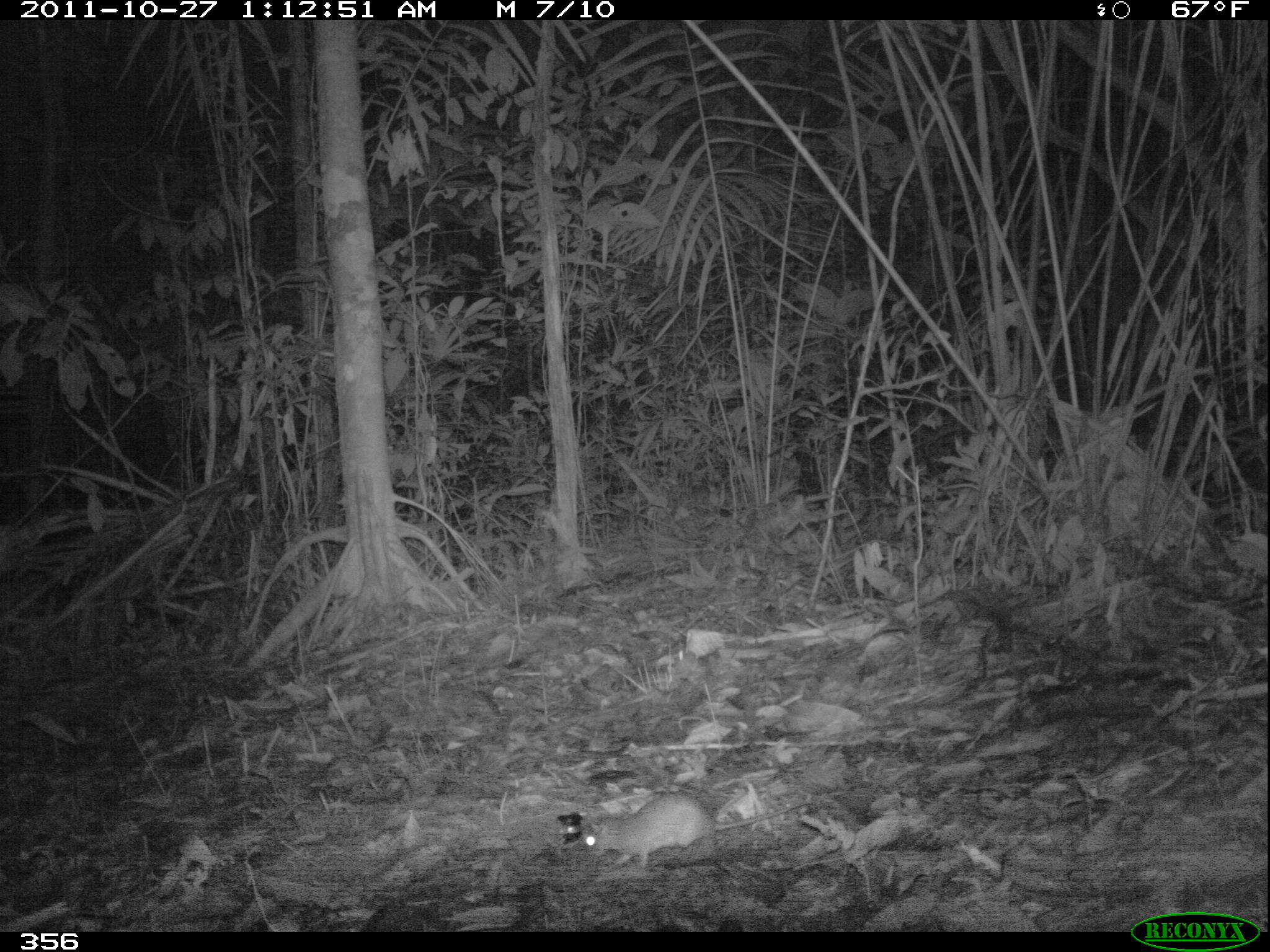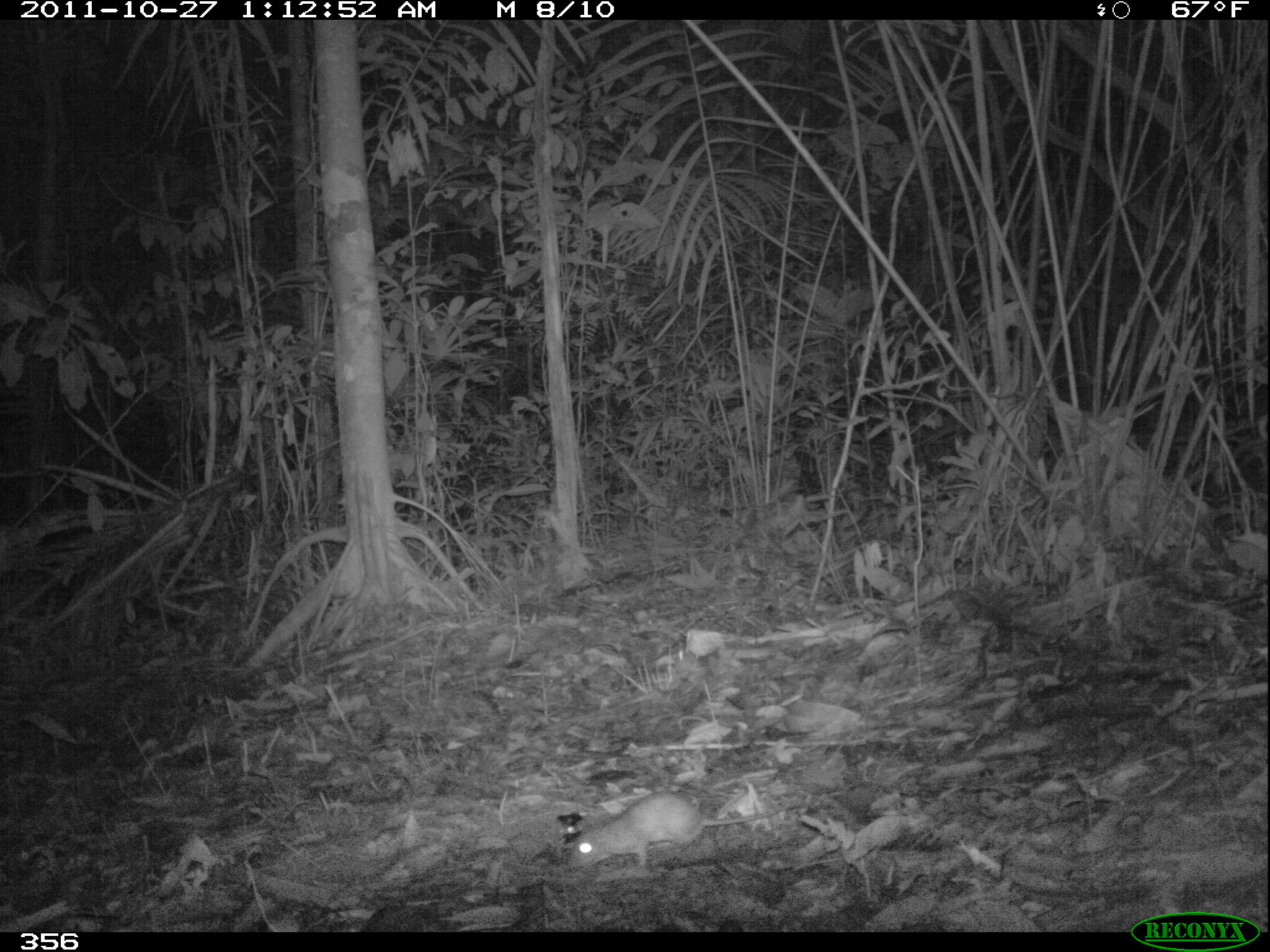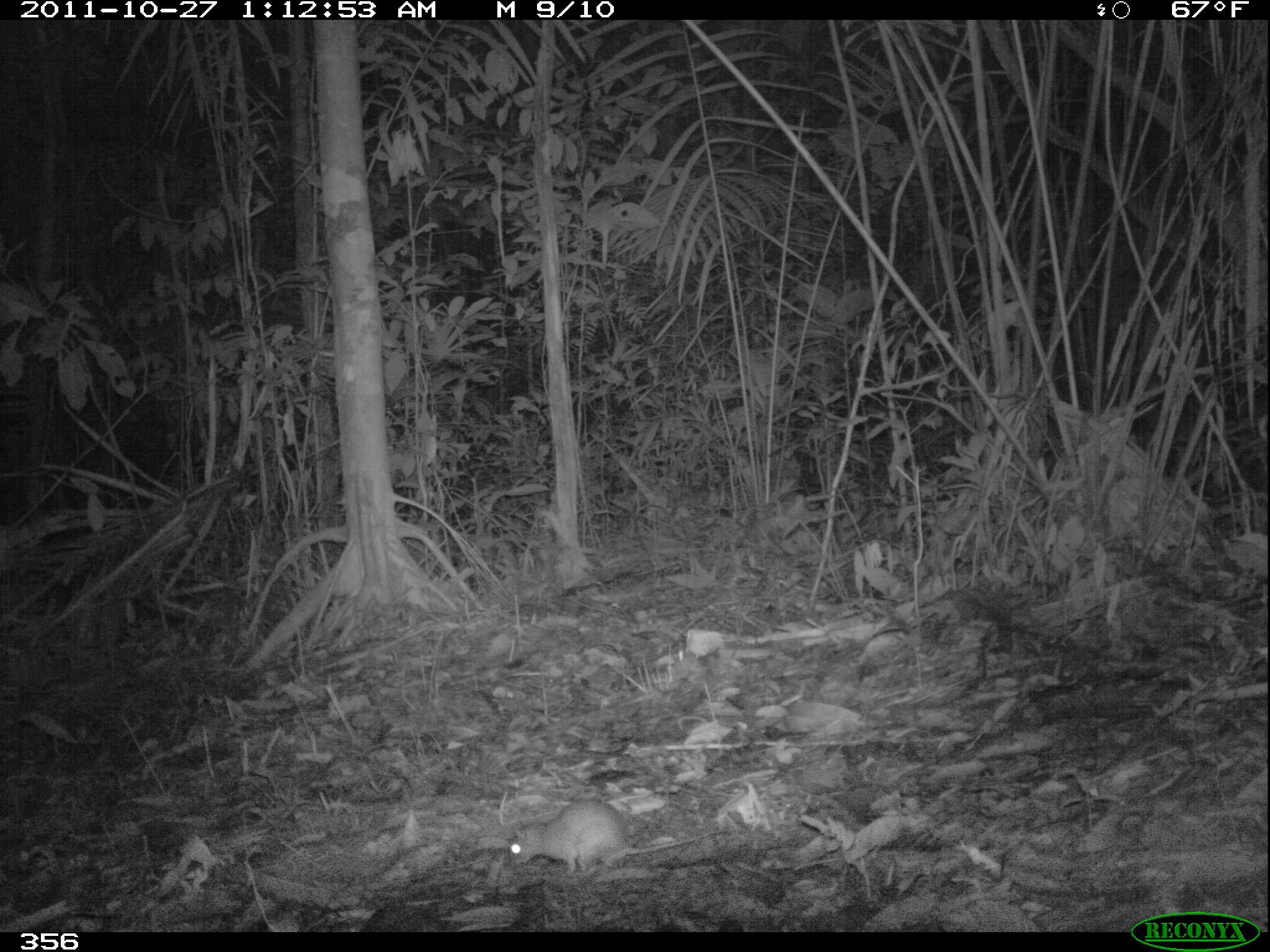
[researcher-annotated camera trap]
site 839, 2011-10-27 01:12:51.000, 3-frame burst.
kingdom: Animalia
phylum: Chordata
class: Mammalia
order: Rodentia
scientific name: Rodentia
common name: rodents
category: unknown rodent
Unknown rodent (rodents) (Rodentia).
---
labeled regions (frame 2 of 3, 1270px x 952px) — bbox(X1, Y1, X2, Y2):
unknown rodent: bbox(565, 789, 802, 870)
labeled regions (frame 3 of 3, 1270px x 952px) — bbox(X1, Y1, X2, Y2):
unknown rodent: bbox(506, 797, 731, 878)